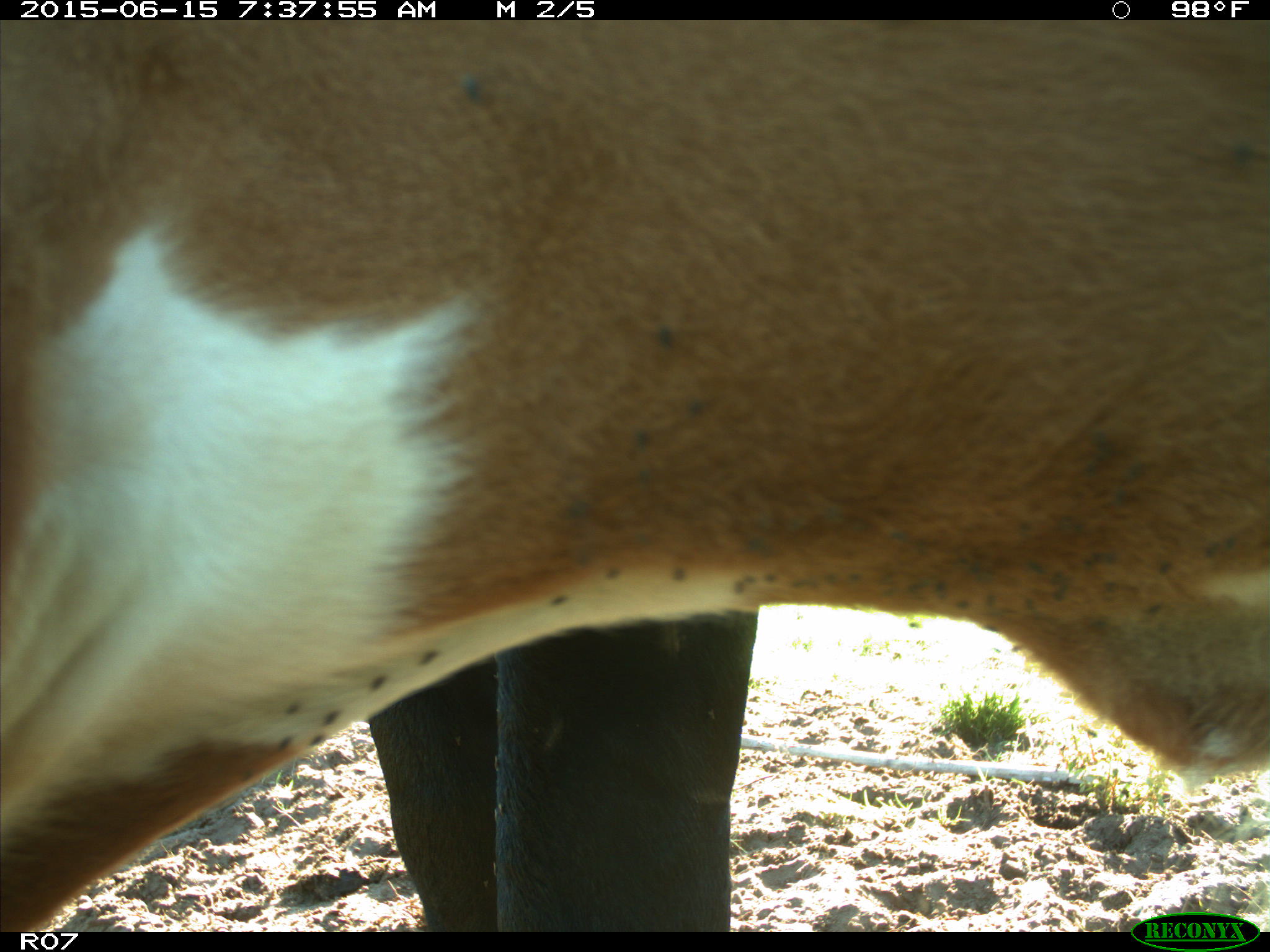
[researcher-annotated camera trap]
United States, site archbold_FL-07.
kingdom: Animalia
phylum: Chordata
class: Mammalia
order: Artiodactyla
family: Bovidae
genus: Bos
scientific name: Bos taurus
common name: domestic cow